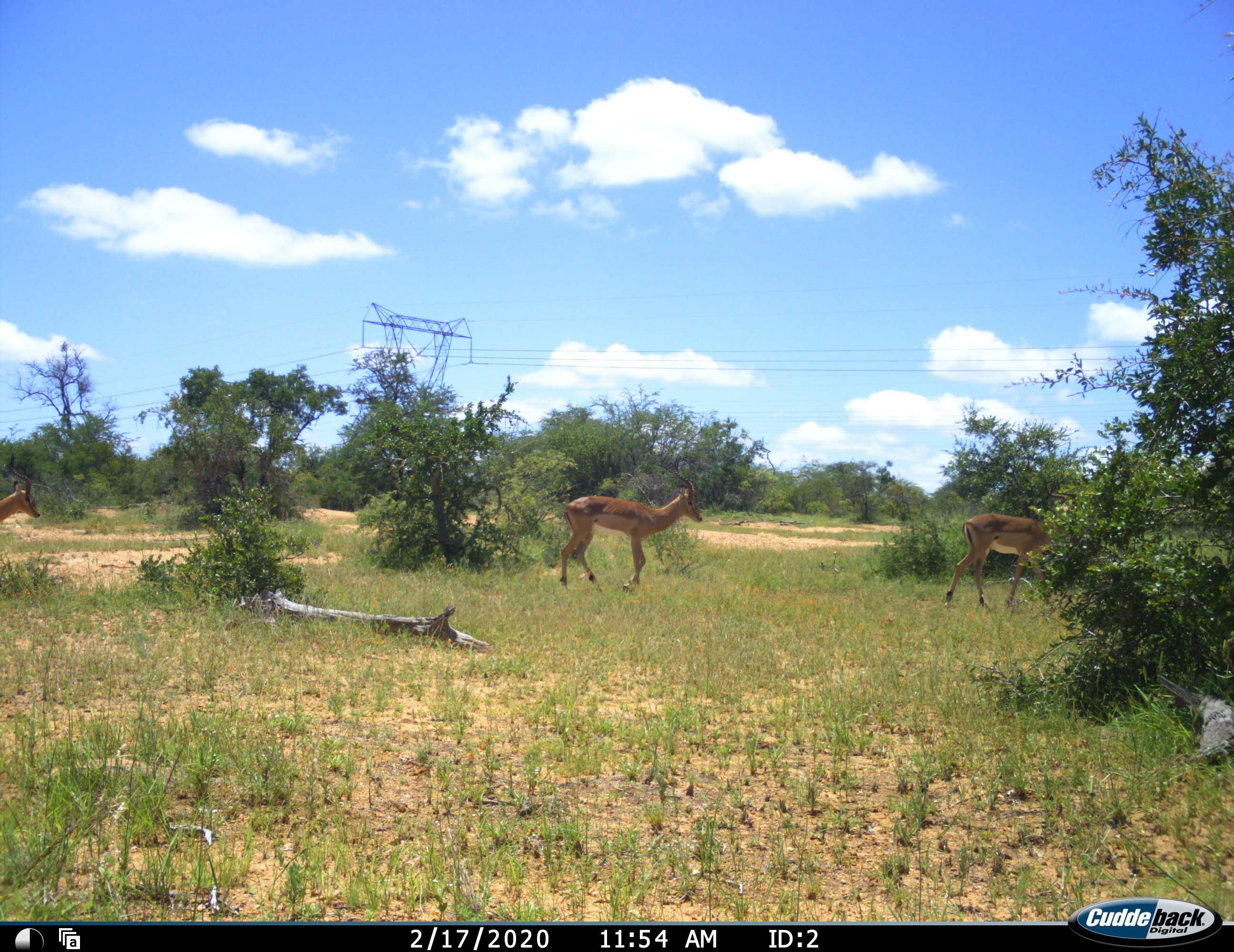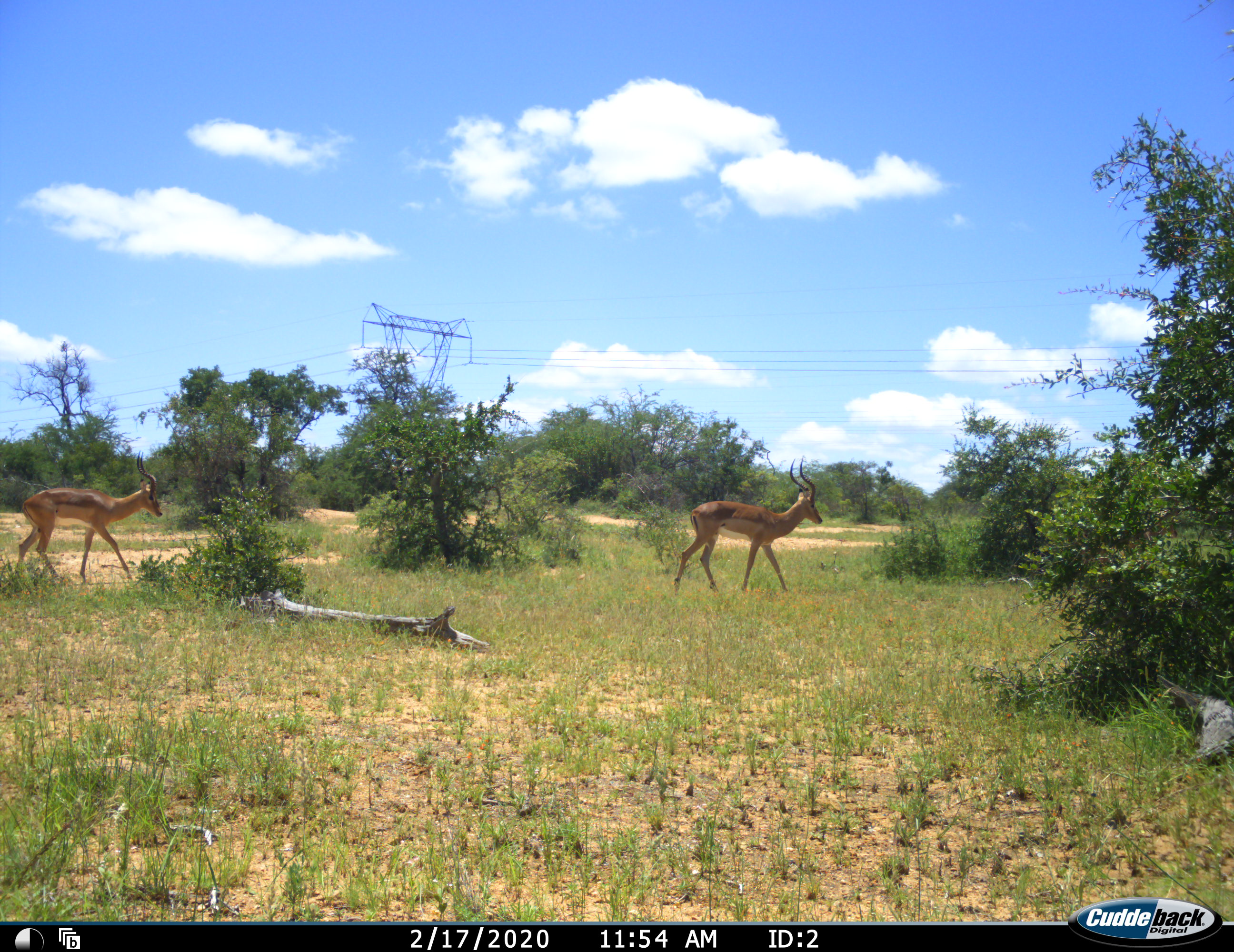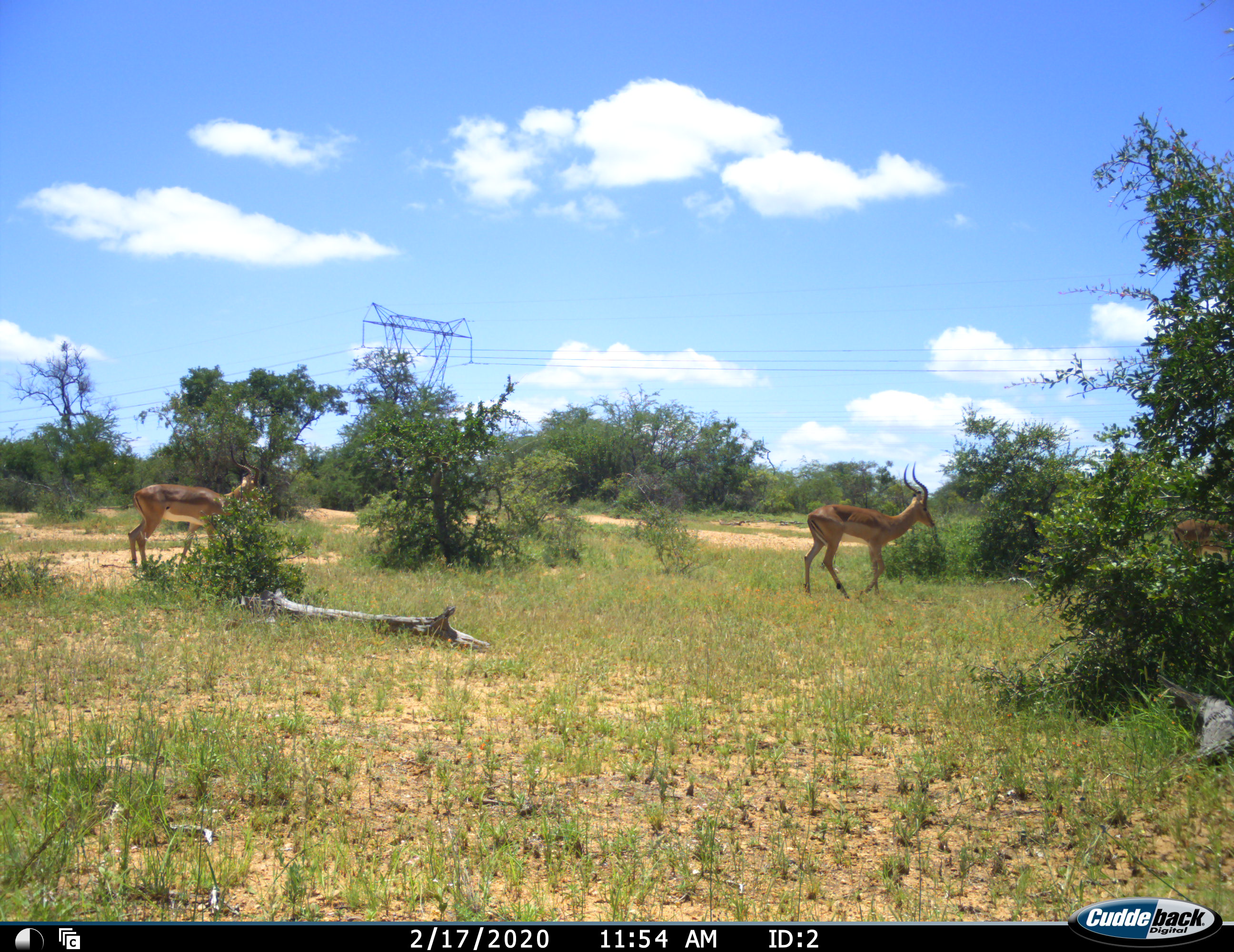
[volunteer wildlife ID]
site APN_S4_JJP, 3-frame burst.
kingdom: Animalia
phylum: Chordata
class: Mammalia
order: Artiodactyla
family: Bovidae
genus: Aepyceros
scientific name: Aepyceros melampus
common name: impala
Impala (Aepyceros melampus), count 3. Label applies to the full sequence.